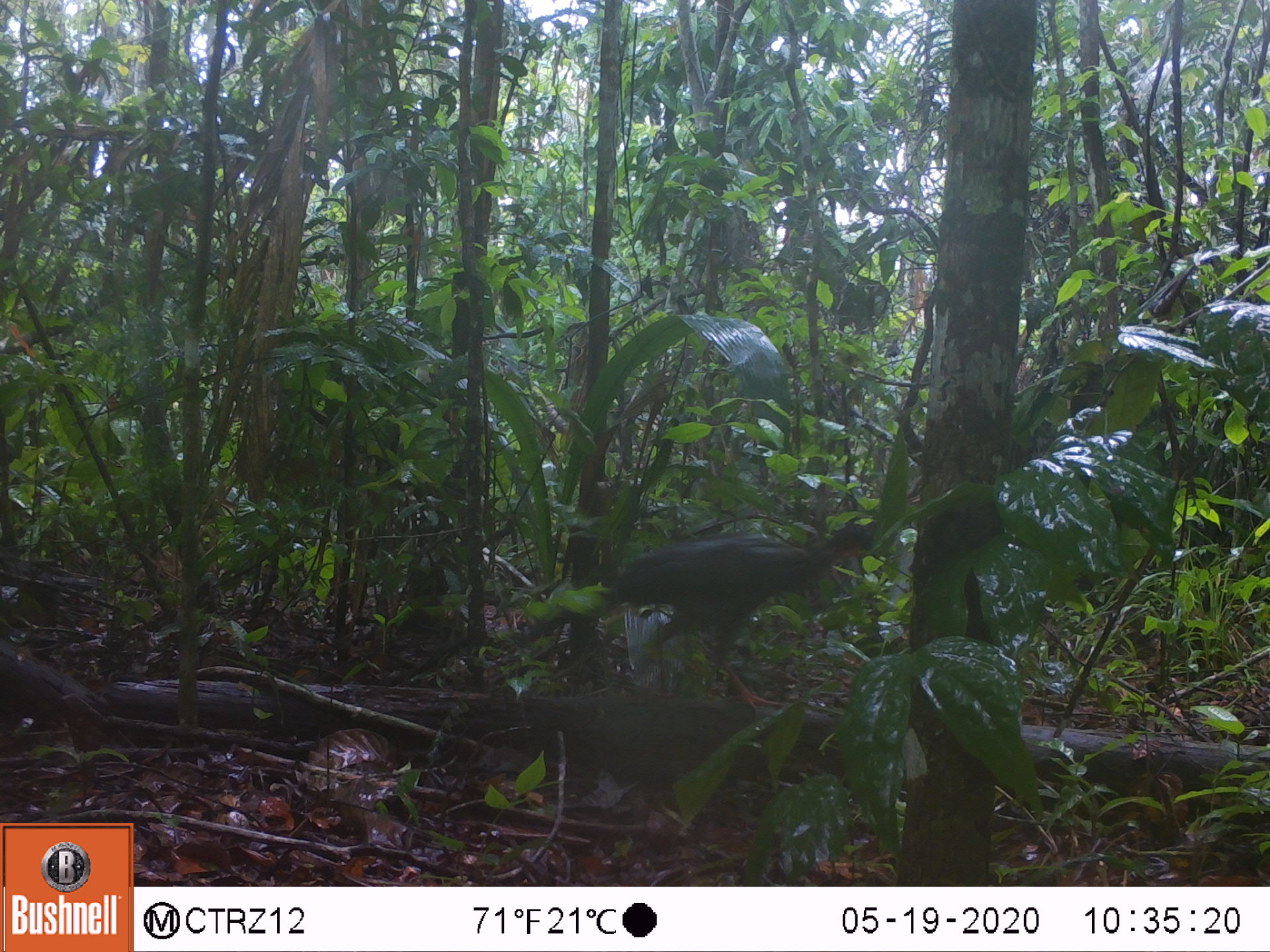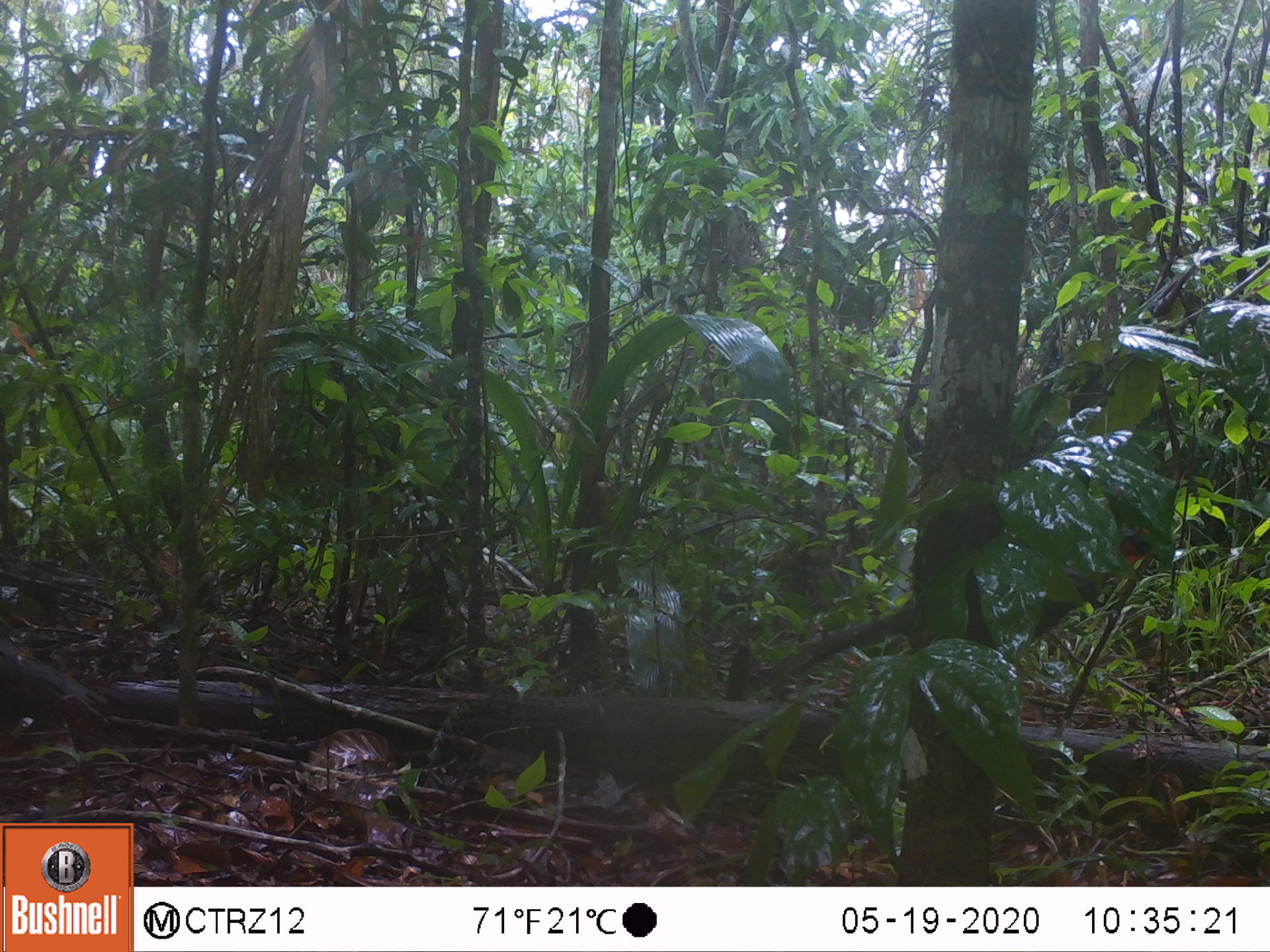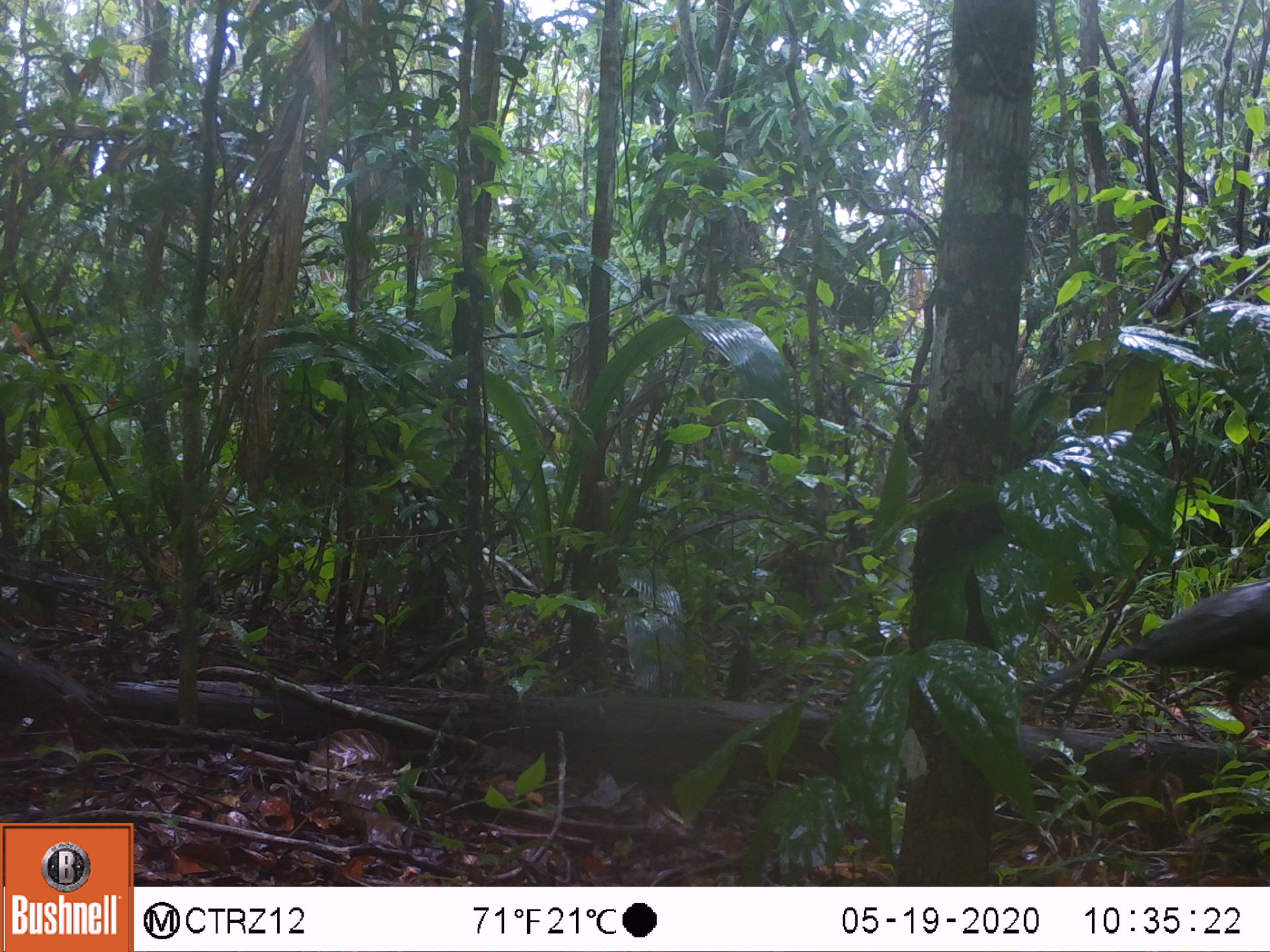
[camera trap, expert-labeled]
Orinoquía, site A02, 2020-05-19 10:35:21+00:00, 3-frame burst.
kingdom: Animalia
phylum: Chordata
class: Aves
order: Galliformes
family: Cracidae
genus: Penelope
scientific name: Penelope jacquacu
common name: spix's guan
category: spixs guan